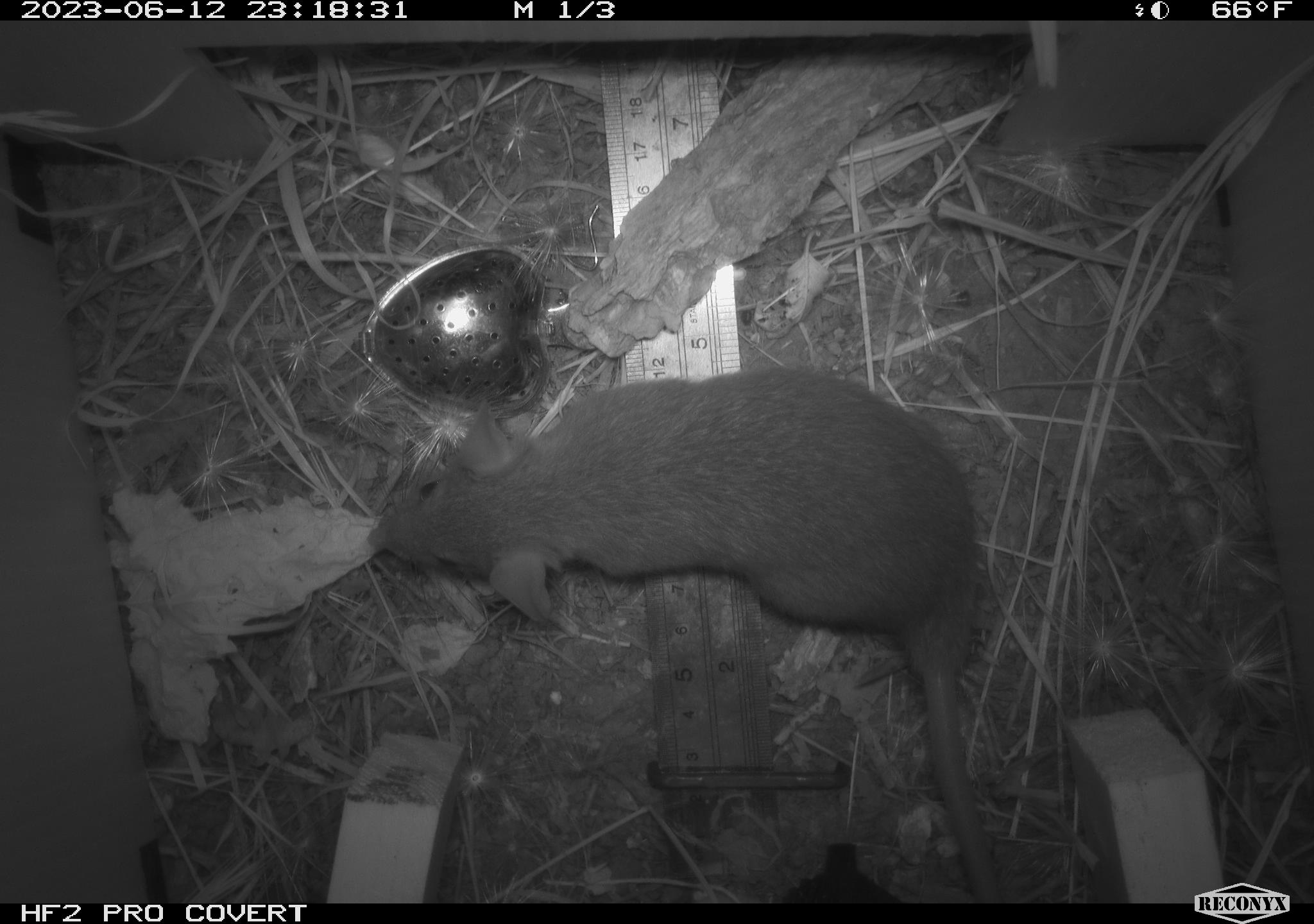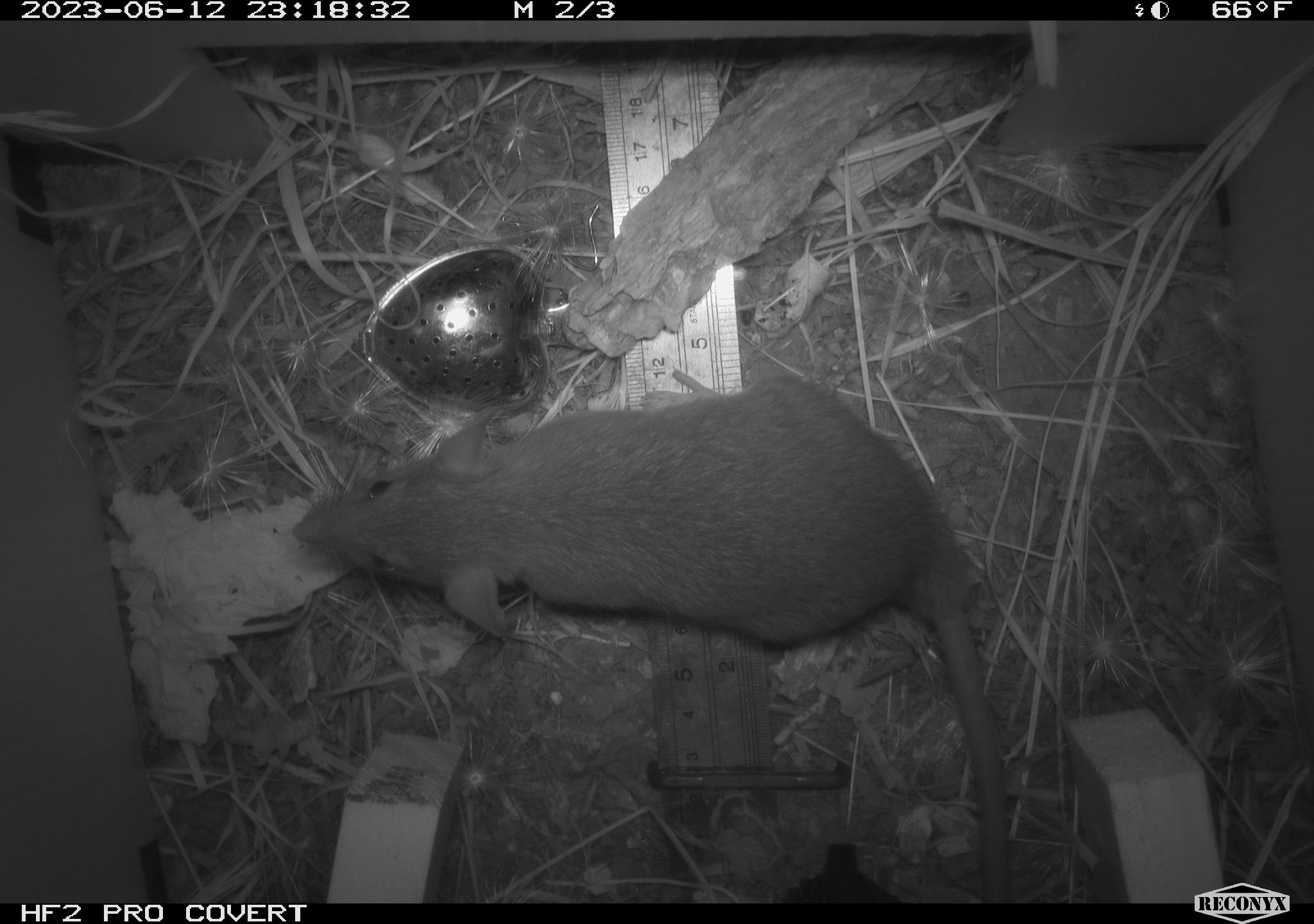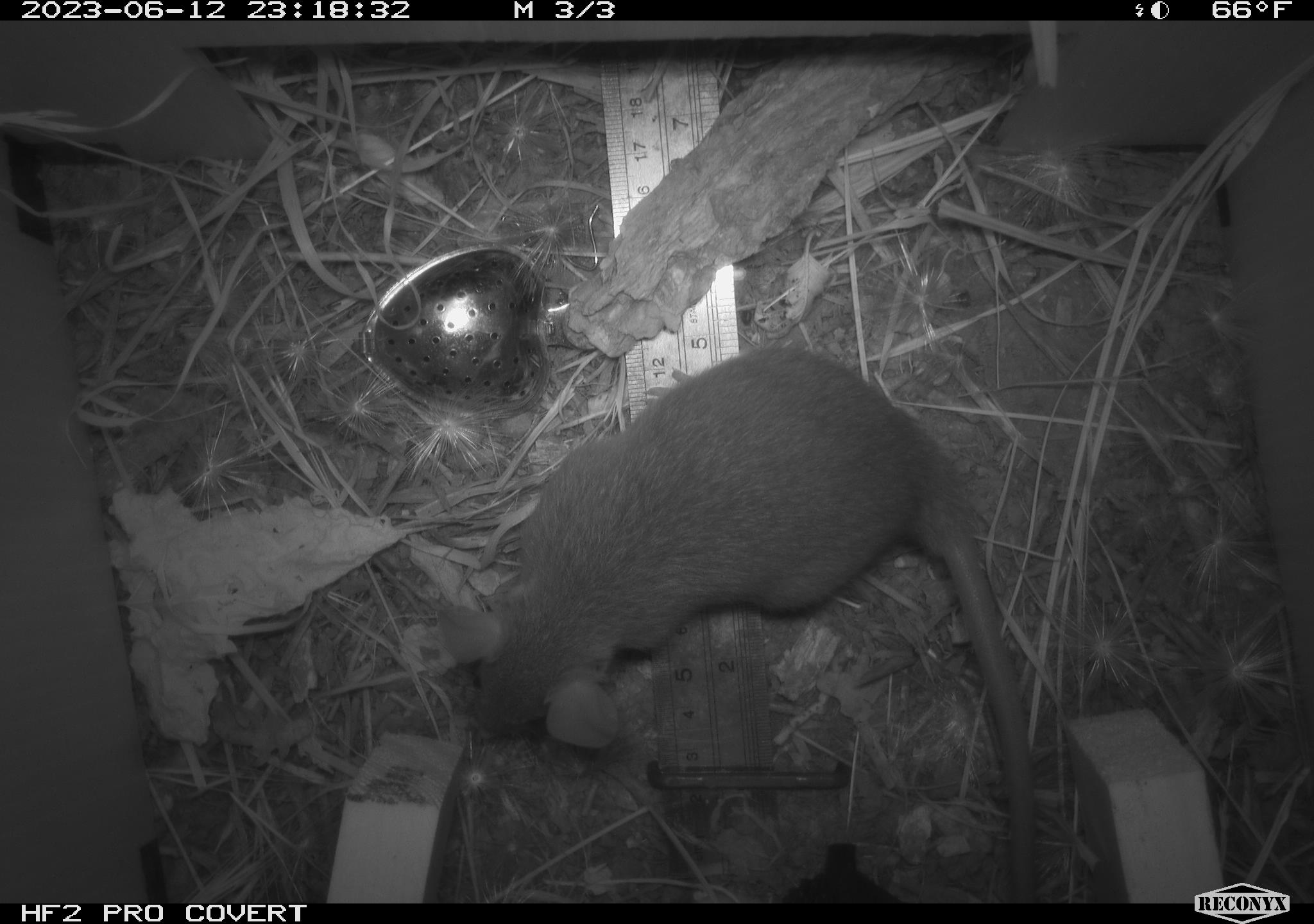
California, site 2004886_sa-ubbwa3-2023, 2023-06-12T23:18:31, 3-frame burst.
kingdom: Animalia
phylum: Chordata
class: Mammalia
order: Rodentia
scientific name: Rodentia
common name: mouse species